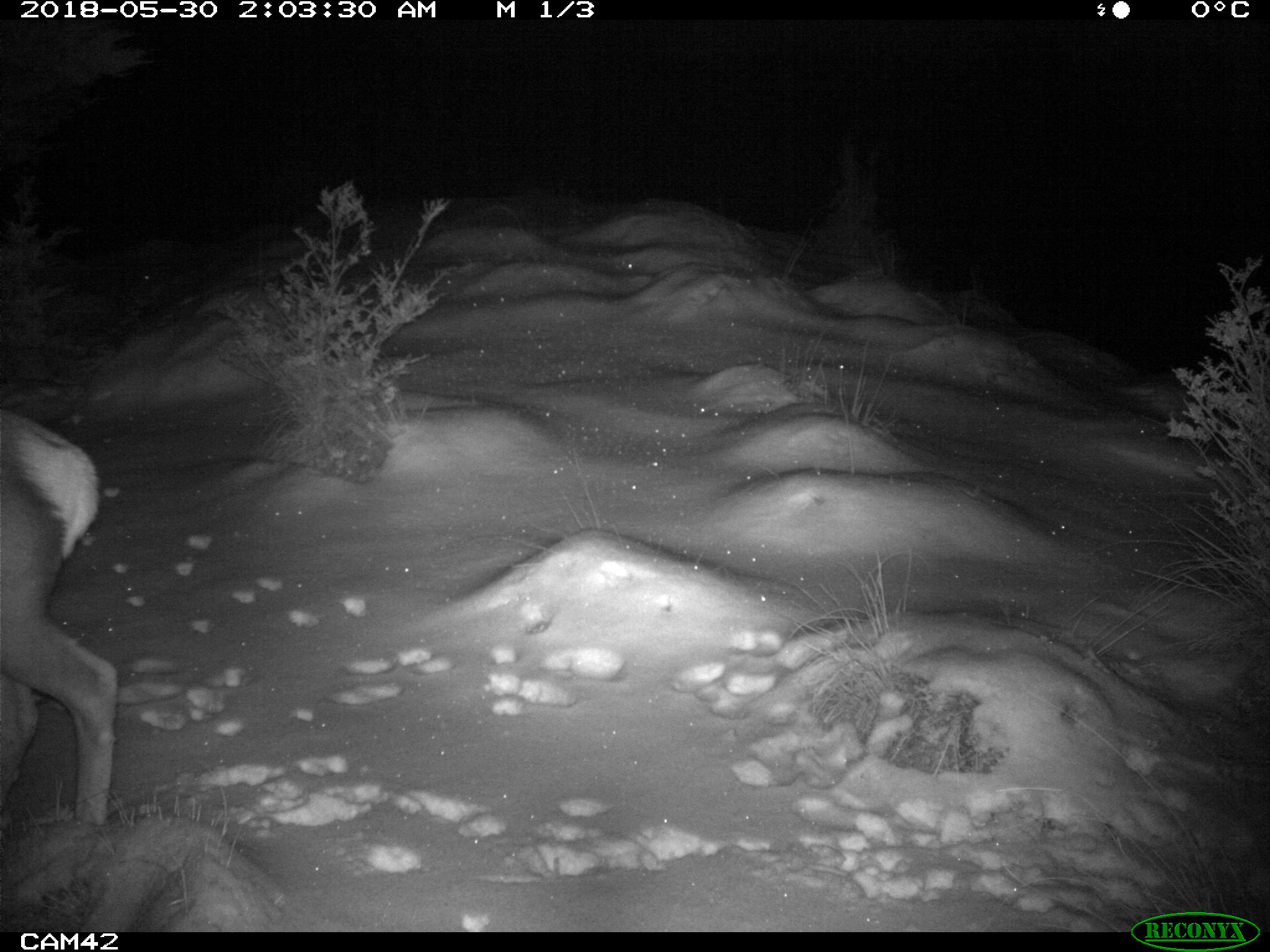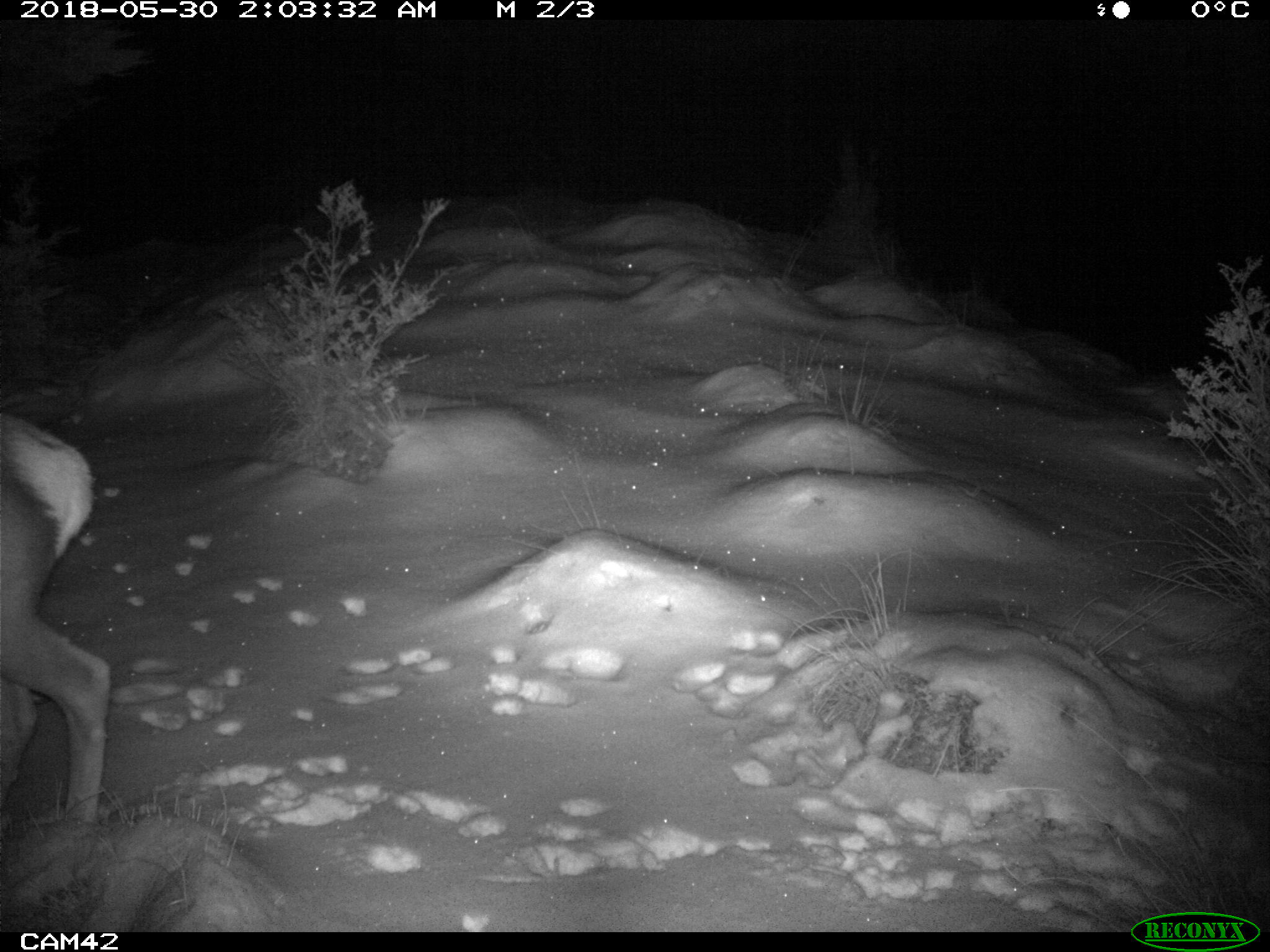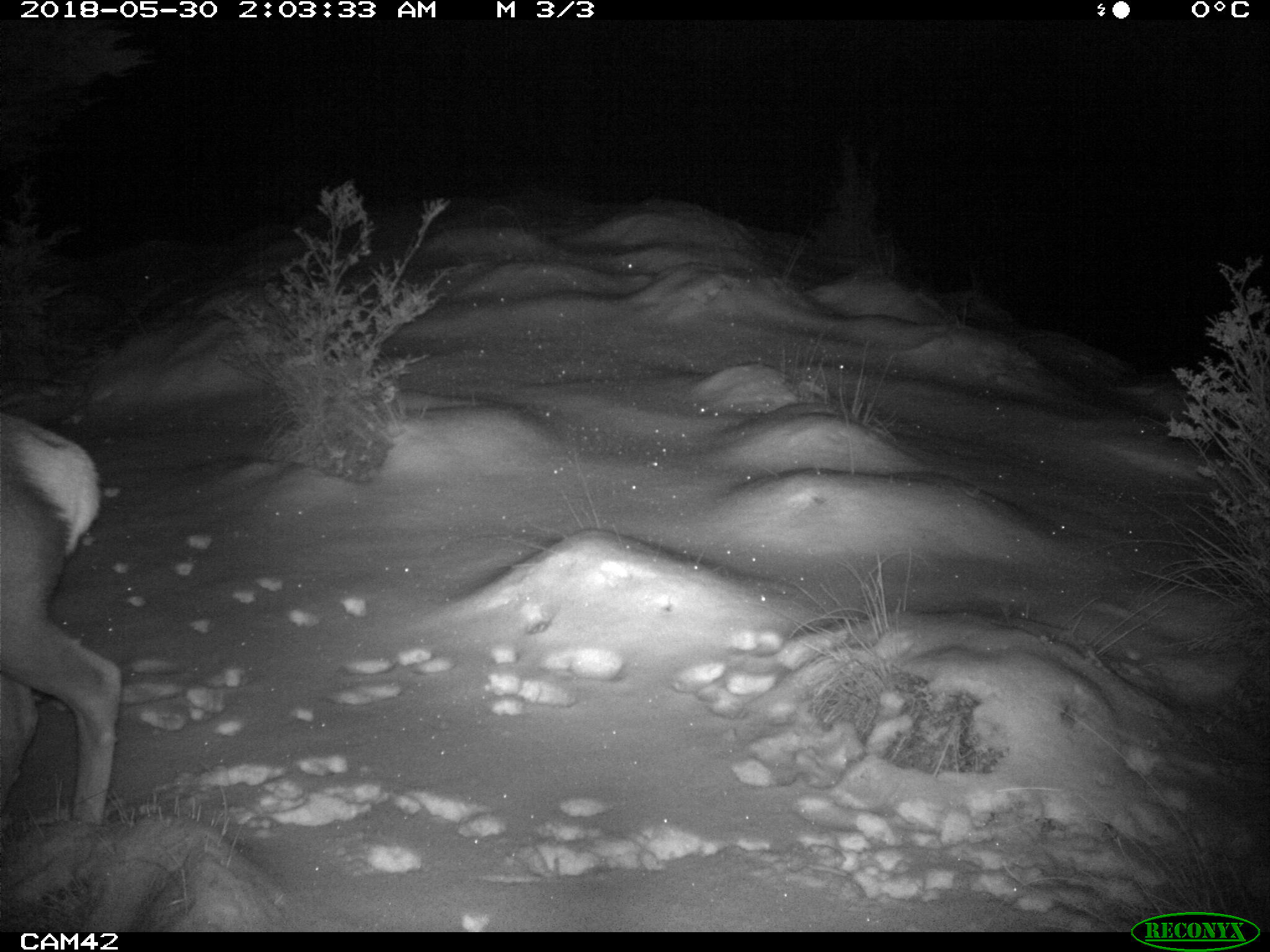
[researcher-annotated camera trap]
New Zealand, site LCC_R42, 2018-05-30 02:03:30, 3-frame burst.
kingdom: Animalia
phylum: Chordata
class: Mammalia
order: Artiodactyla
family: Cervidae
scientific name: Cervidae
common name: deer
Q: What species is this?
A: Deer (Cervidae).